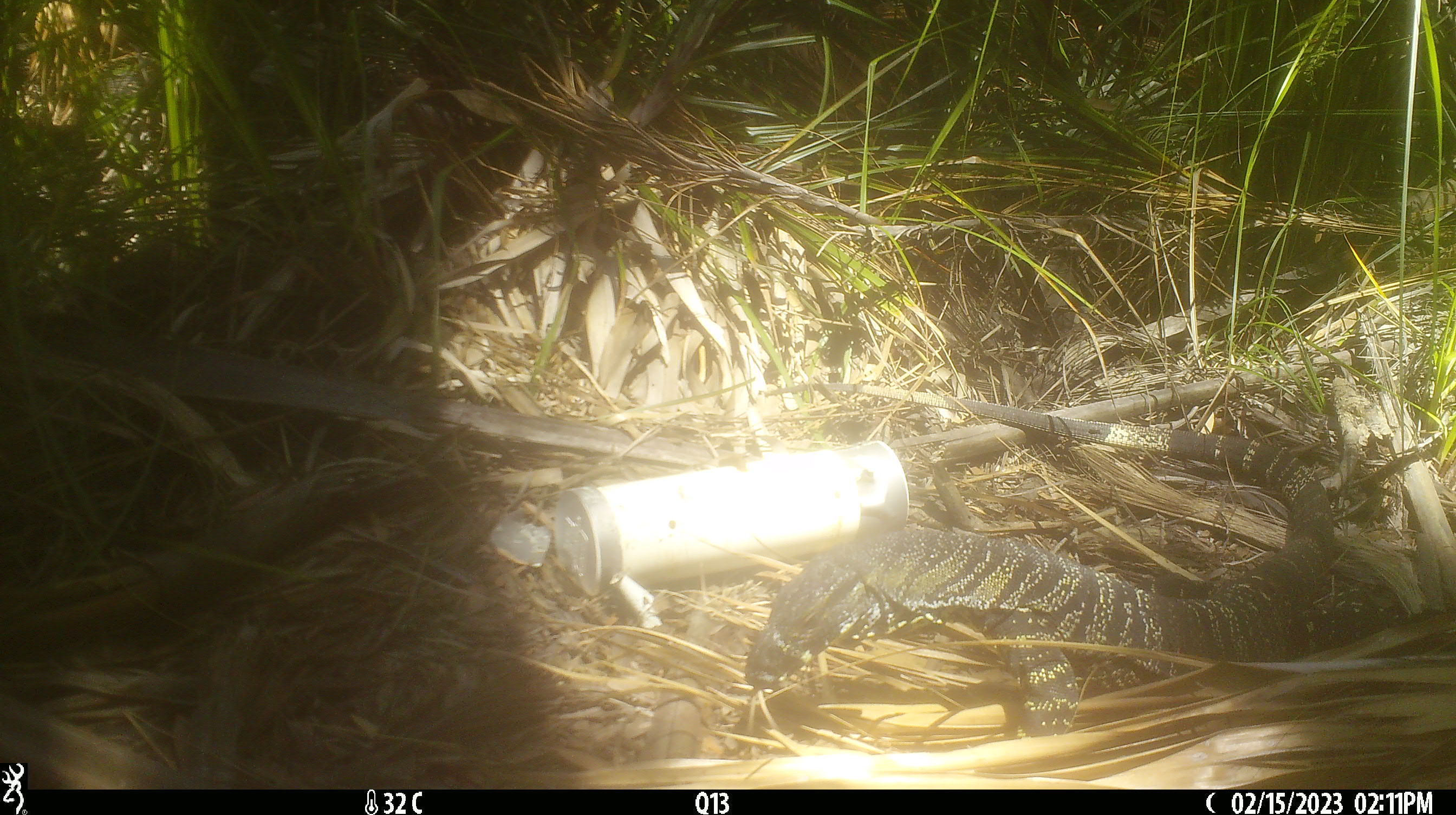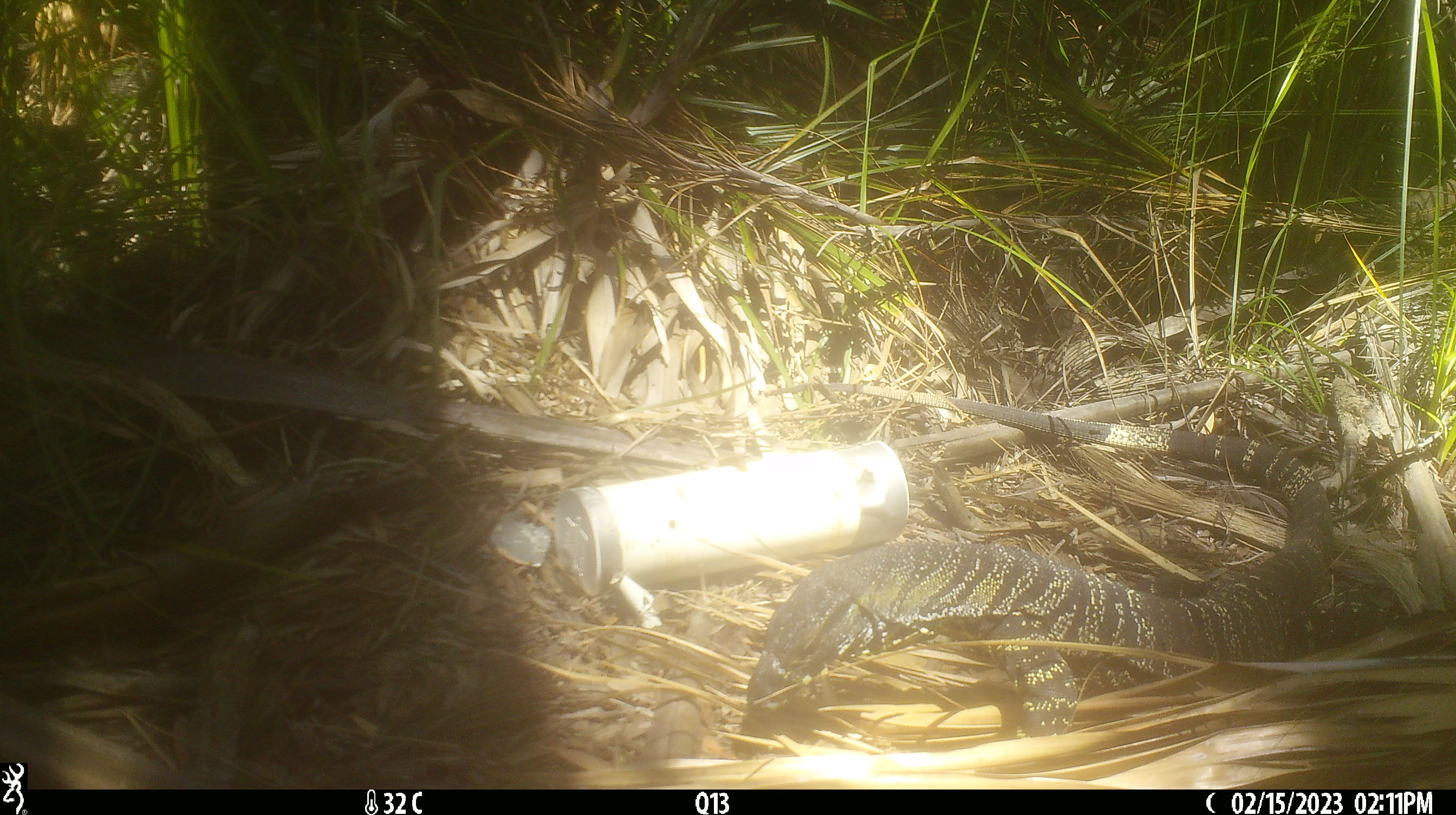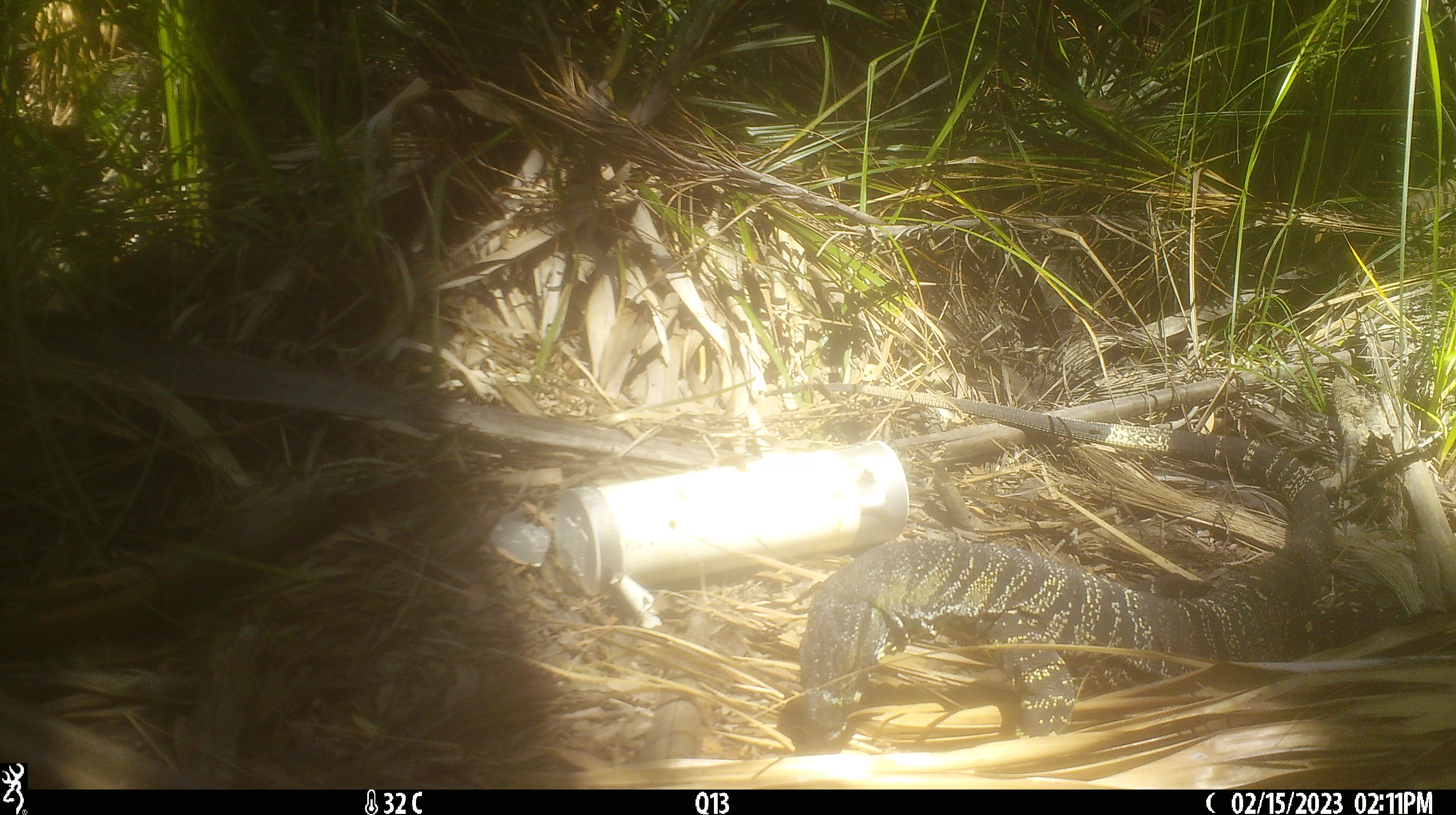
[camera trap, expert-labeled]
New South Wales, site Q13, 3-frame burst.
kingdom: Animalia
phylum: Chordata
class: Reptilia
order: Squamata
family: Varanidae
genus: Varanus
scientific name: Varanus varius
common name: lace monitor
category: goanna